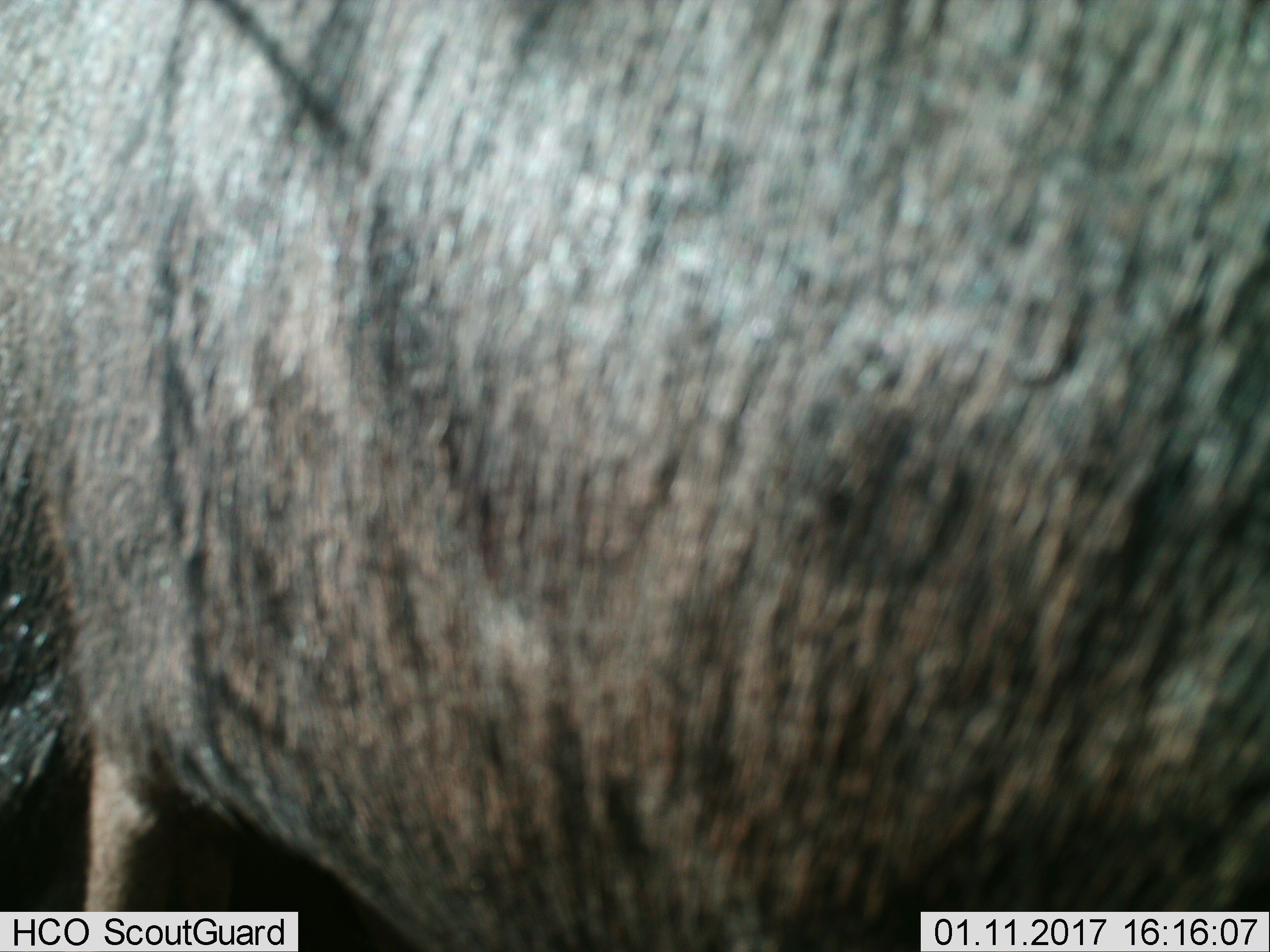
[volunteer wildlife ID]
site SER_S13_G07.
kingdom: Animalia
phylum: Chordata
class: Mammalia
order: Artiodactyla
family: Bovidae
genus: Connochaetes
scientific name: Connochaetes taurinus taurinus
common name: blue wildebeest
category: wildebeestblue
Wildebeestblue (blue wildebeest) (Connochaetes taurinus taurinus), count 1. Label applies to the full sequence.